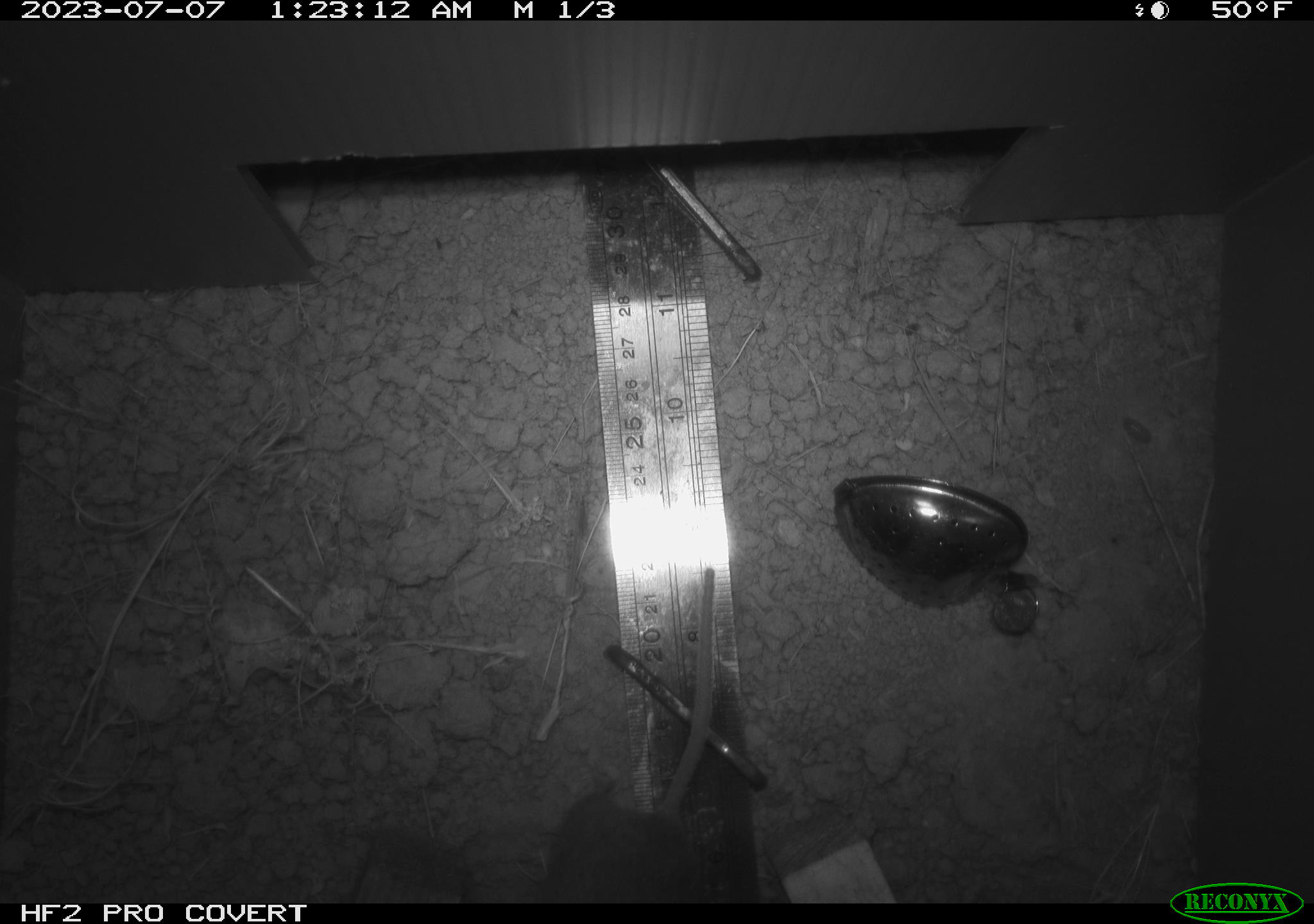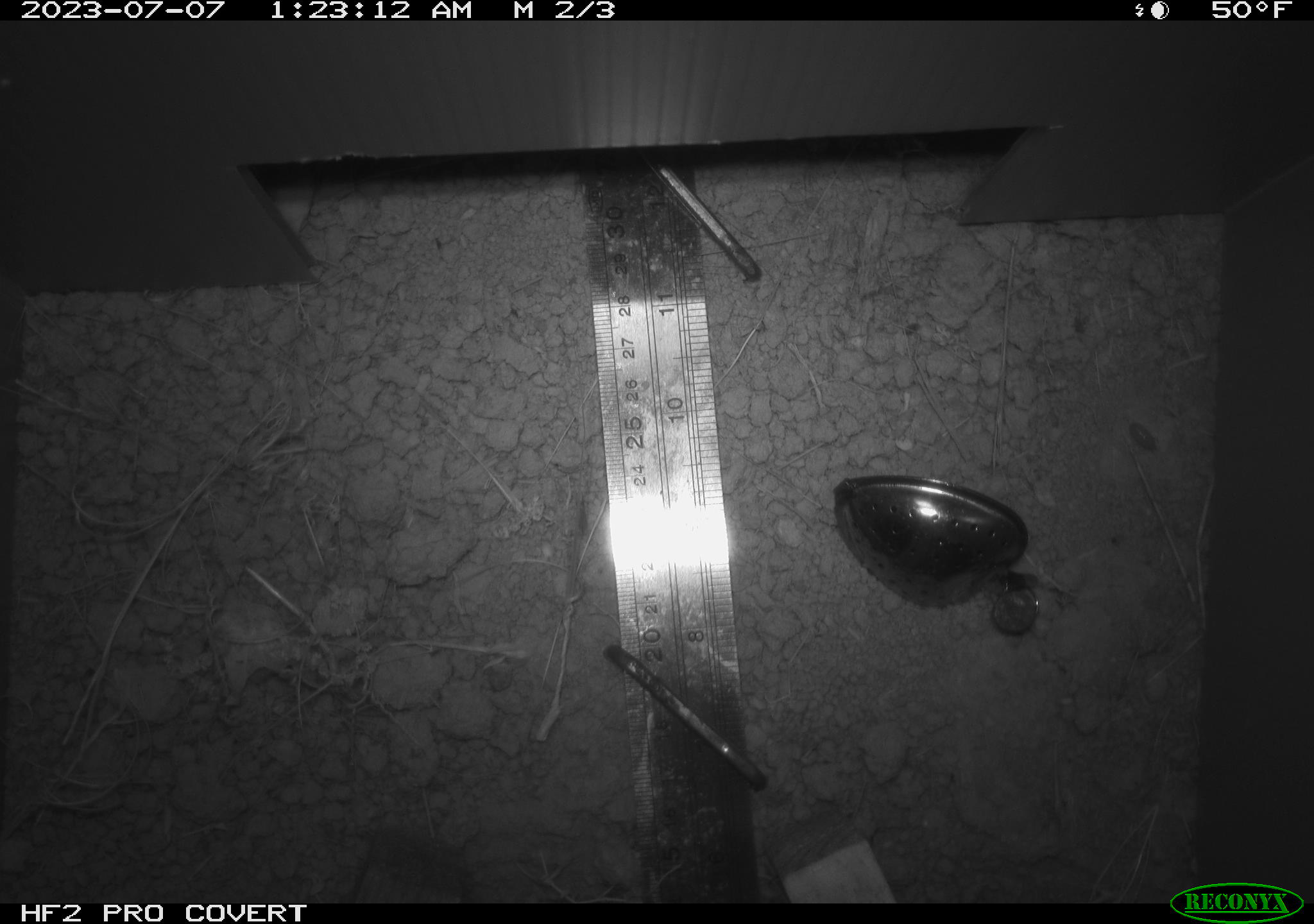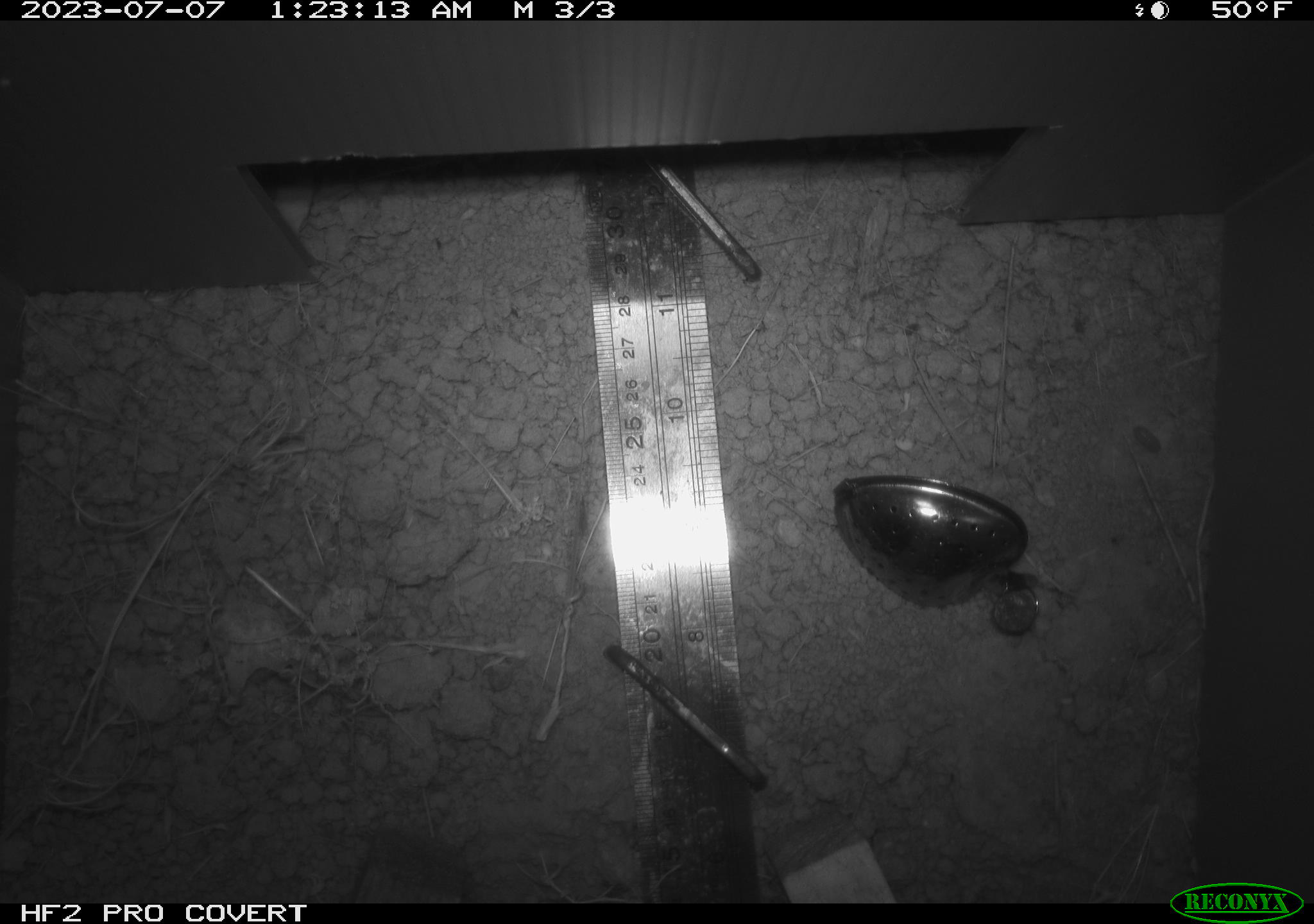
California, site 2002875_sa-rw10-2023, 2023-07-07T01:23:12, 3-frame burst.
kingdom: Animalia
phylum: Chordata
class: Mammalia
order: Rodentia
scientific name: Rodentia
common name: rodent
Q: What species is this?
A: Rodent (Rodentia).